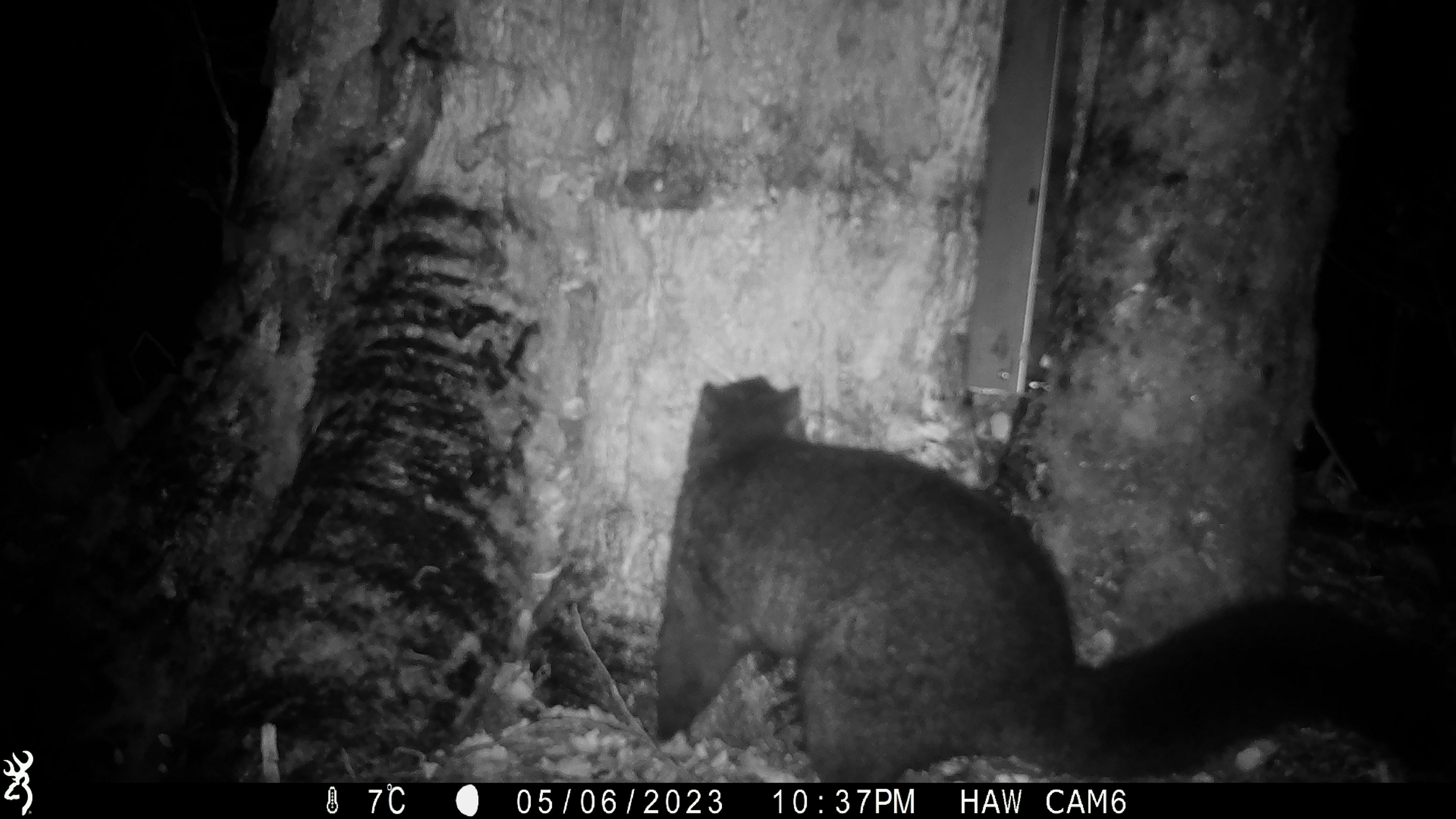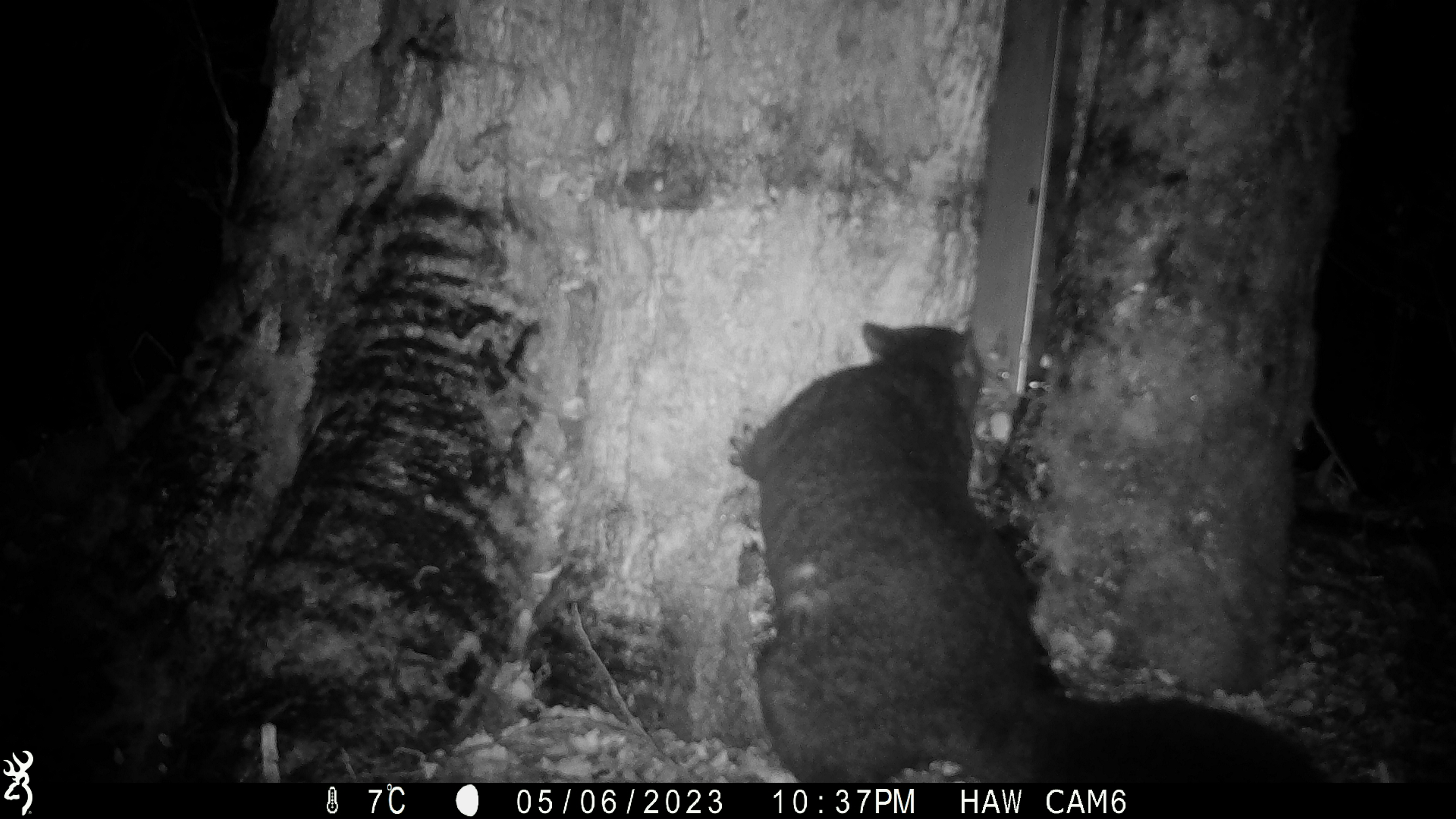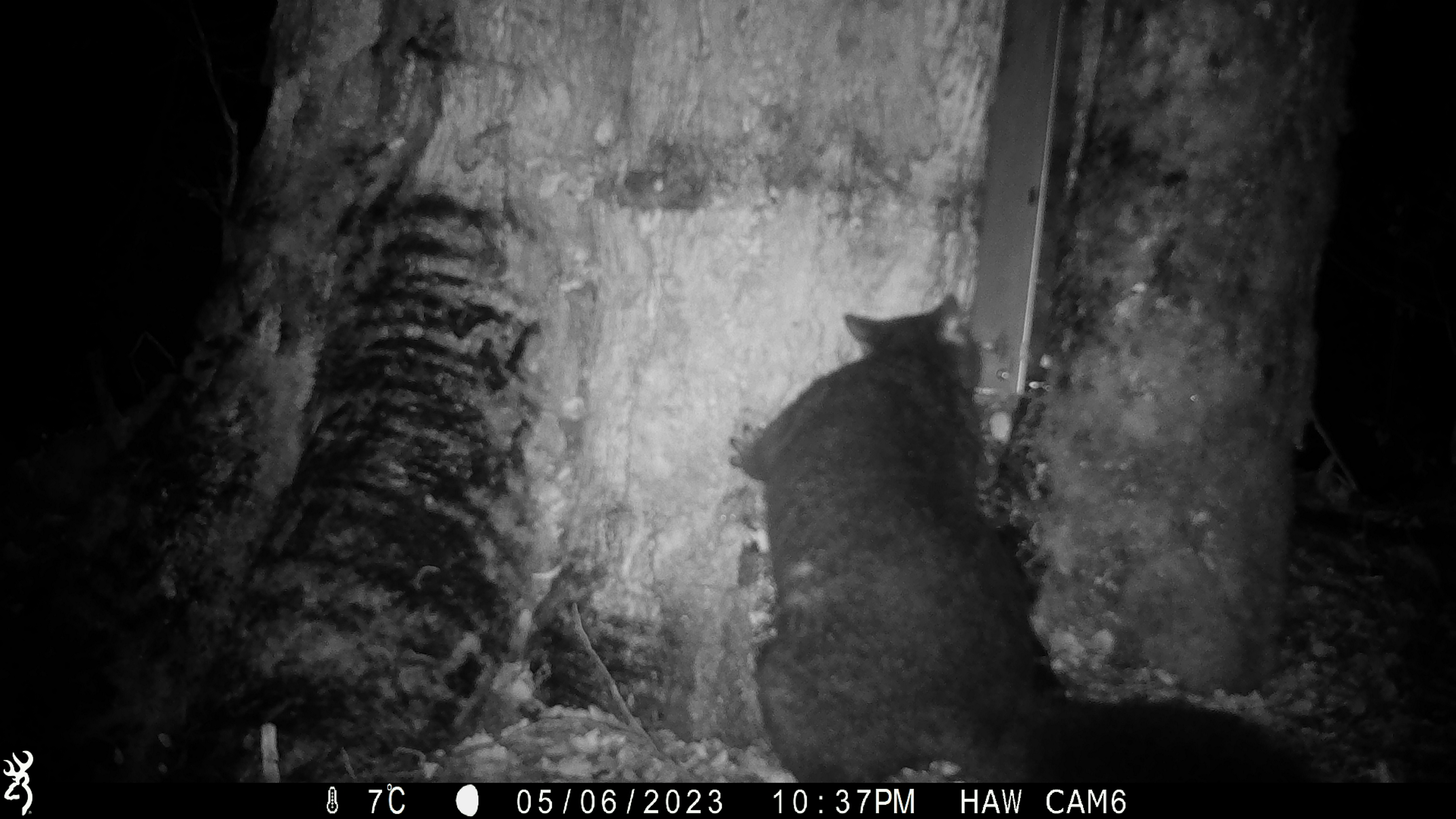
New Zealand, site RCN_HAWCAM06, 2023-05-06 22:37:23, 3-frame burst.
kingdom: Animalia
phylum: Chordata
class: Mammalia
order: Diprotodontia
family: Phalangeridae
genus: Trichosurus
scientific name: Trichosurus vulpecula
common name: common brushtail possum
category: possum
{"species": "possum (common brushtail possum) (Trichosurus vulpecula)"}